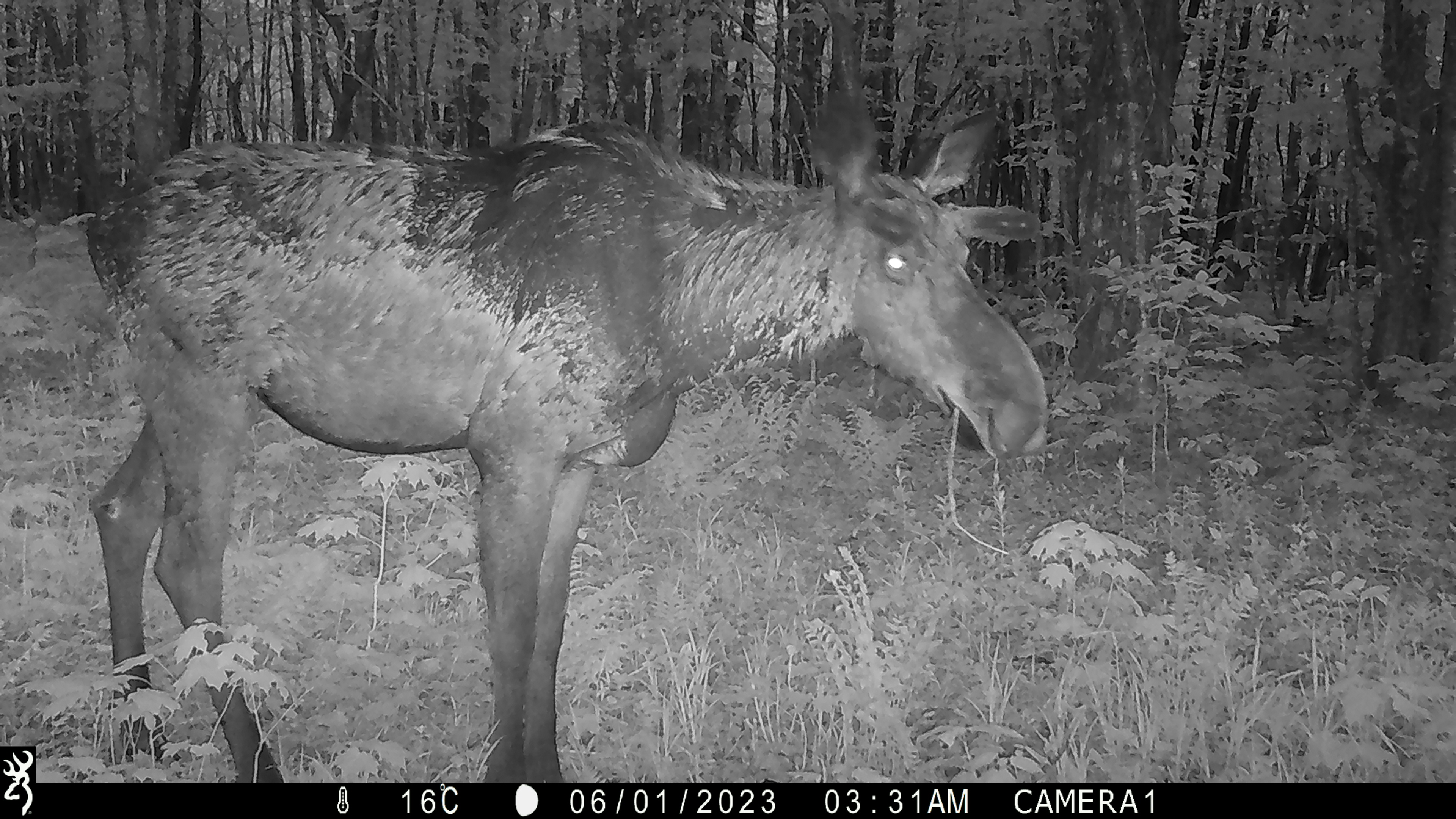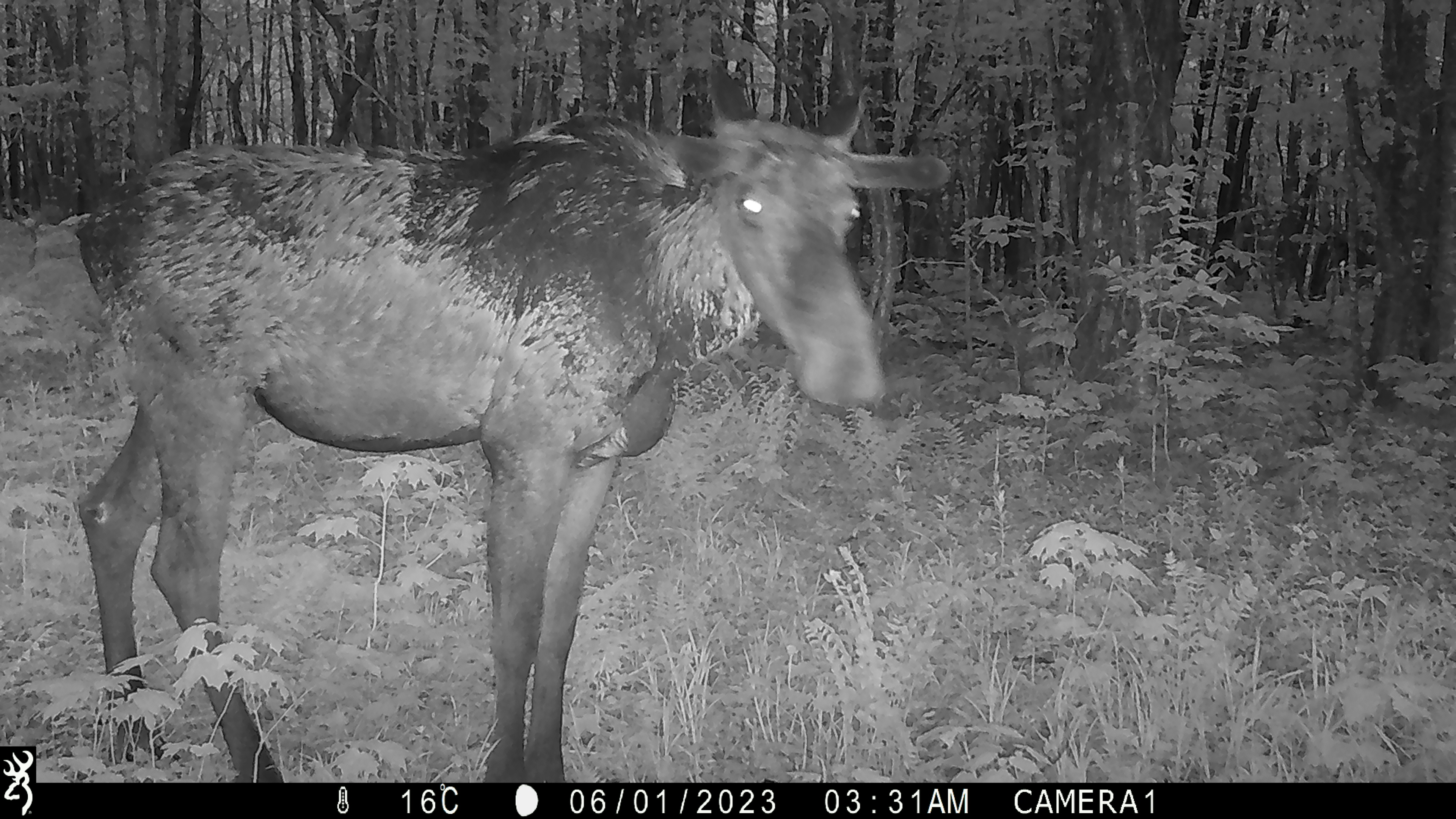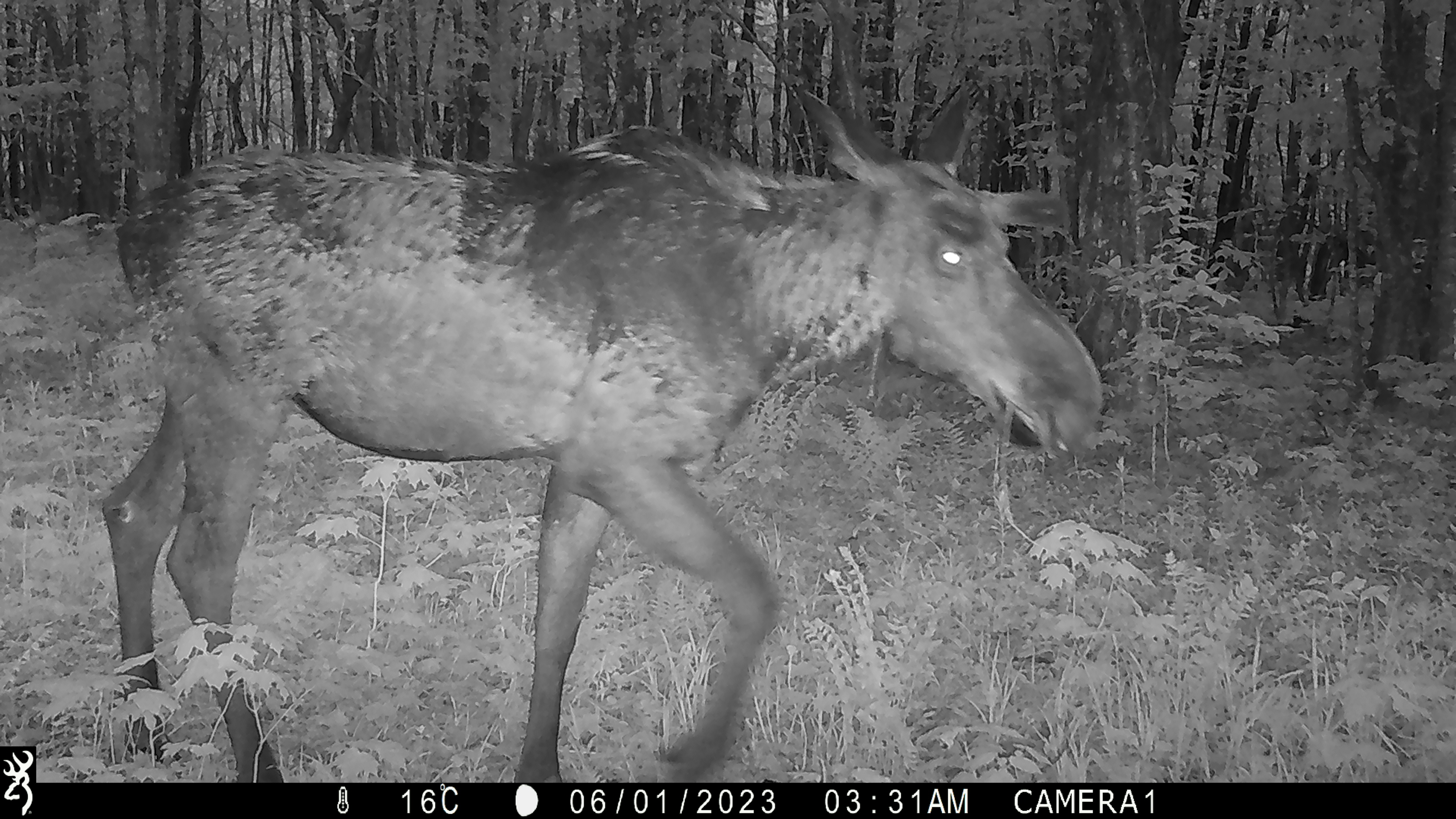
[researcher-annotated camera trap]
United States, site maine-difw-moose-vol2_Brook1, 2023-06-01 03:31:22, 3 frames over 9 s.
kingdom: Animalia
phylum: Chordata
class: Mammalia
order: Artiodactyla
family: Cervidae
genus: Alces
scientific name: Alces alces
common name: moose